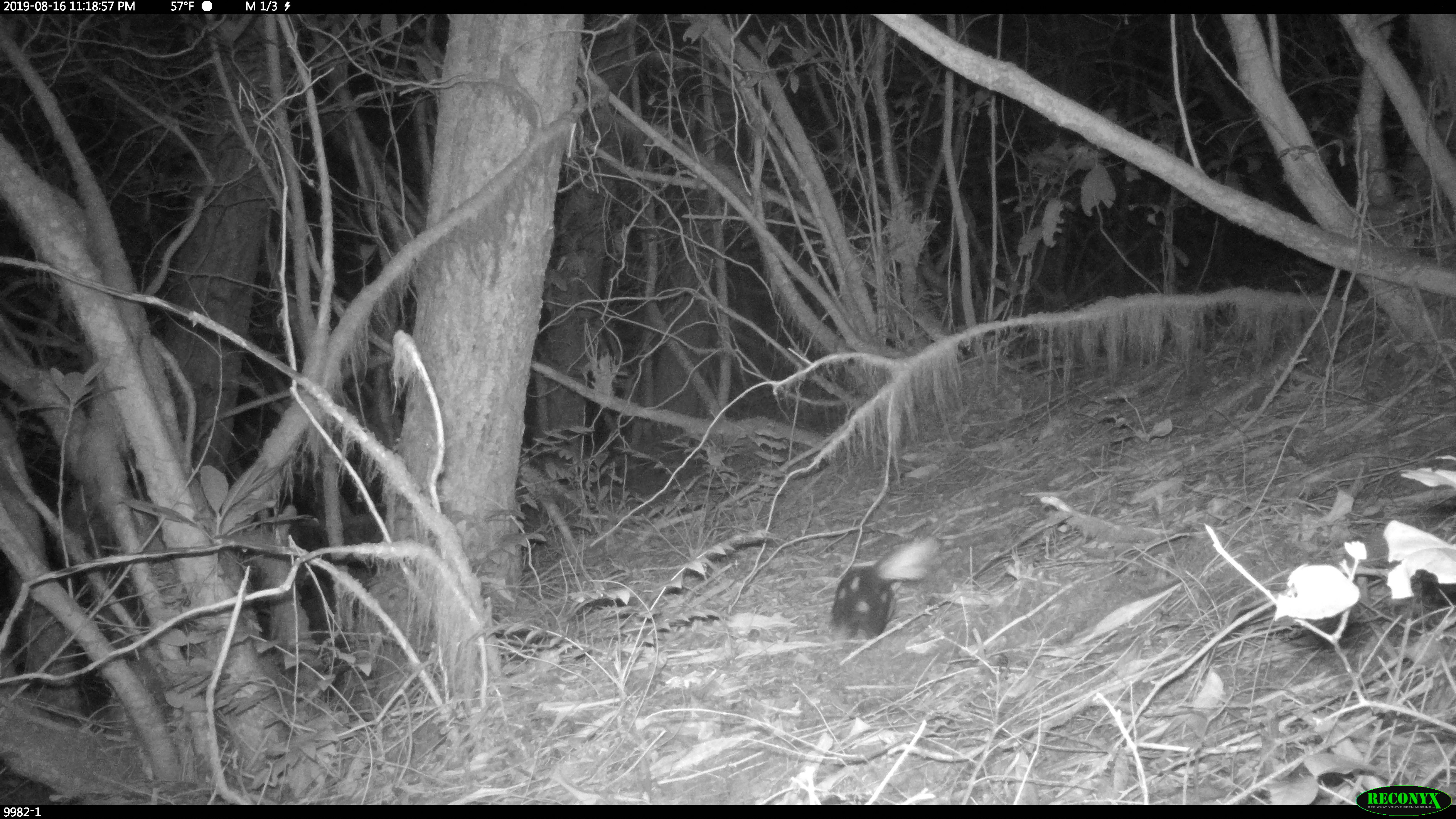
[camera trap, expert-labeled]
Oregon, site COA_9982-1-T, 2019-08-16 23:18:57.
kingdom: Animalia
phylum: Chordata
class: Mammalia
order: Carnivora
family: Mephitidae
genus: Spilogale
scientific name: Spilogale gracilis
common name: western spotted skunk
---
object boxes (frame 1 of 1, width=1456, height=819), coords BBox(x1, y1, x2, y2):
western spotted skunk: BBox(820, 543, 939, 656)